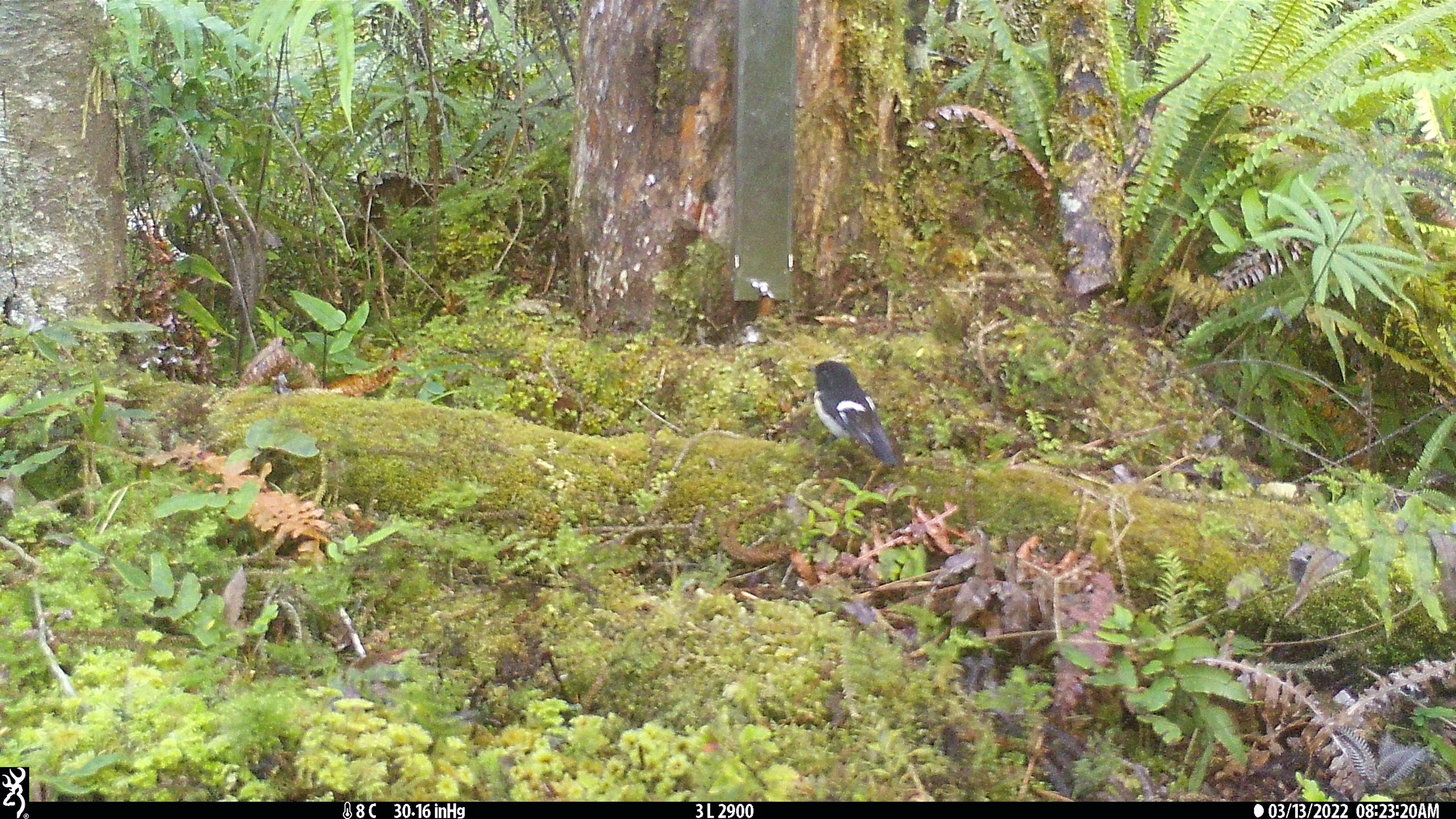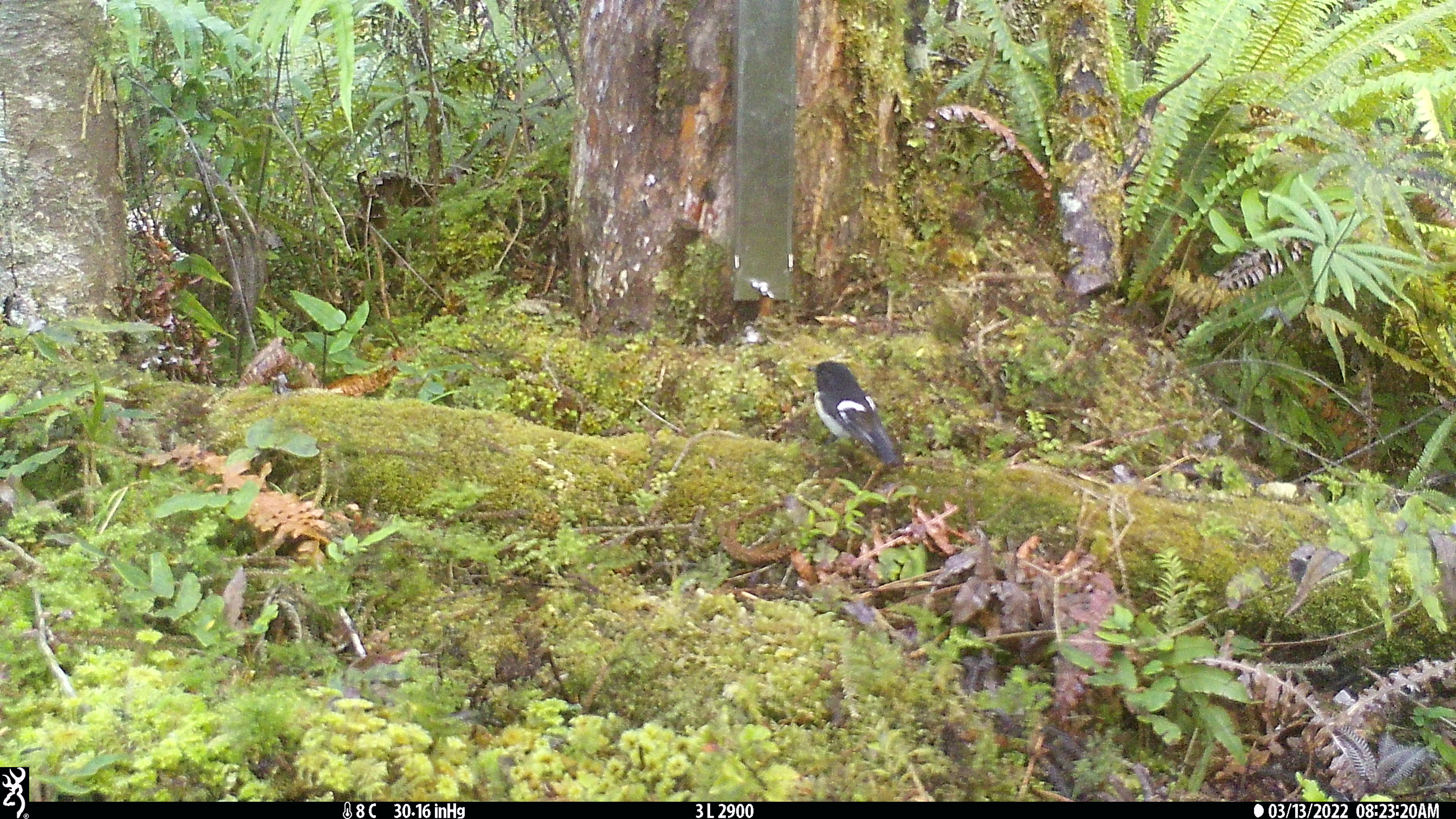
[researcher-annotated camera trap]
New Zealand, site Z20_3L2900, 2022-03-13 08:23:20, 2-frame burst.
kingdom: Animalia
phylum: Chordata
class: Aves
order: Passeriformes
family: Petroicidae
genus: Petroica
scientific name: Petroica macrocephala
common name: tomtit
Tomtit (Petroica macrocephala).